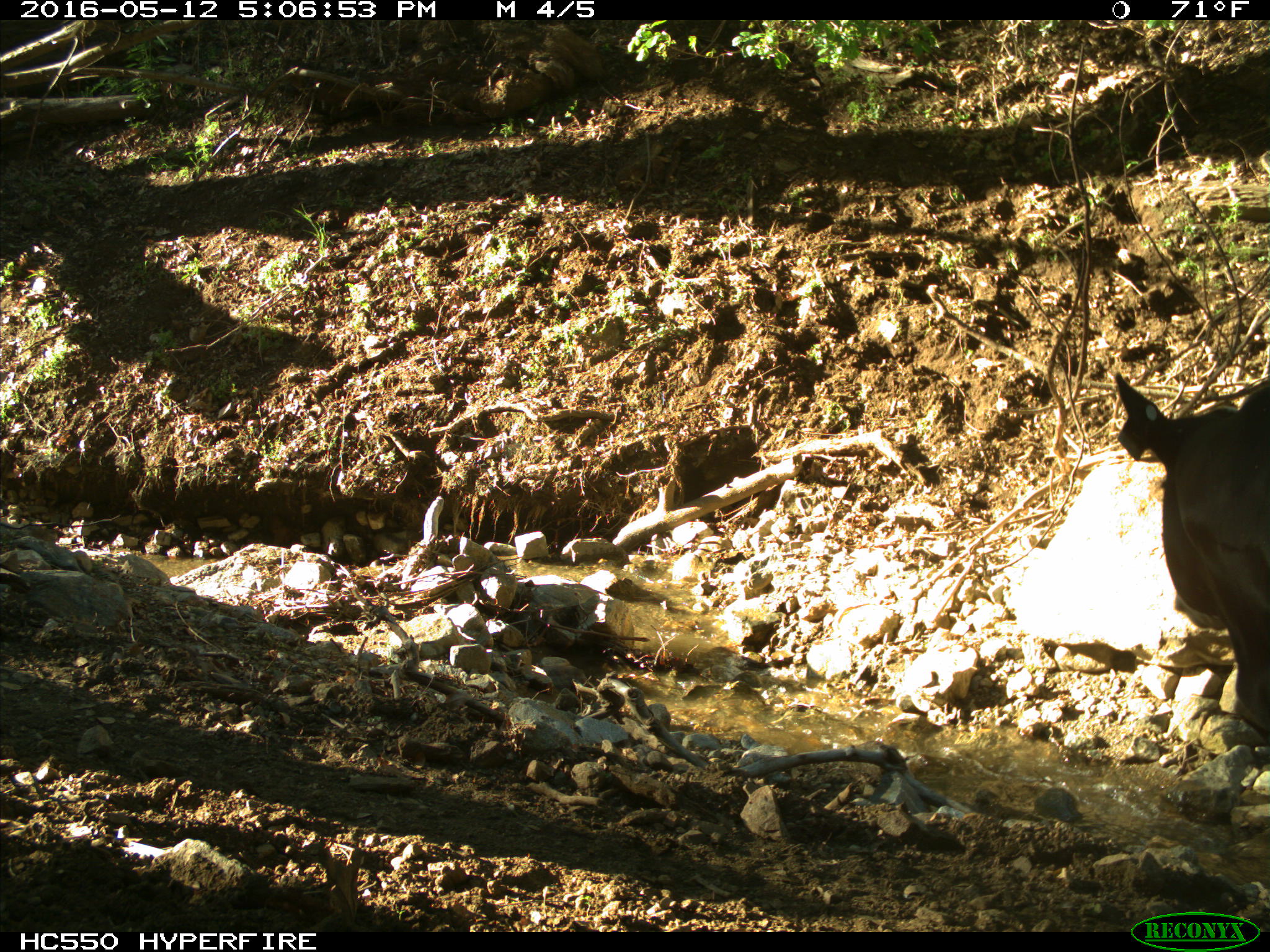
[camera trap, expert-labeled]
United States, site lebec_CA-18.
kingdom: Animalia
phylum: Chordata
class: Mammalia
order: Artiodactyla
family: Bovidae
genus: Bos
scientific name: Bos taurus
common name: domestic cow